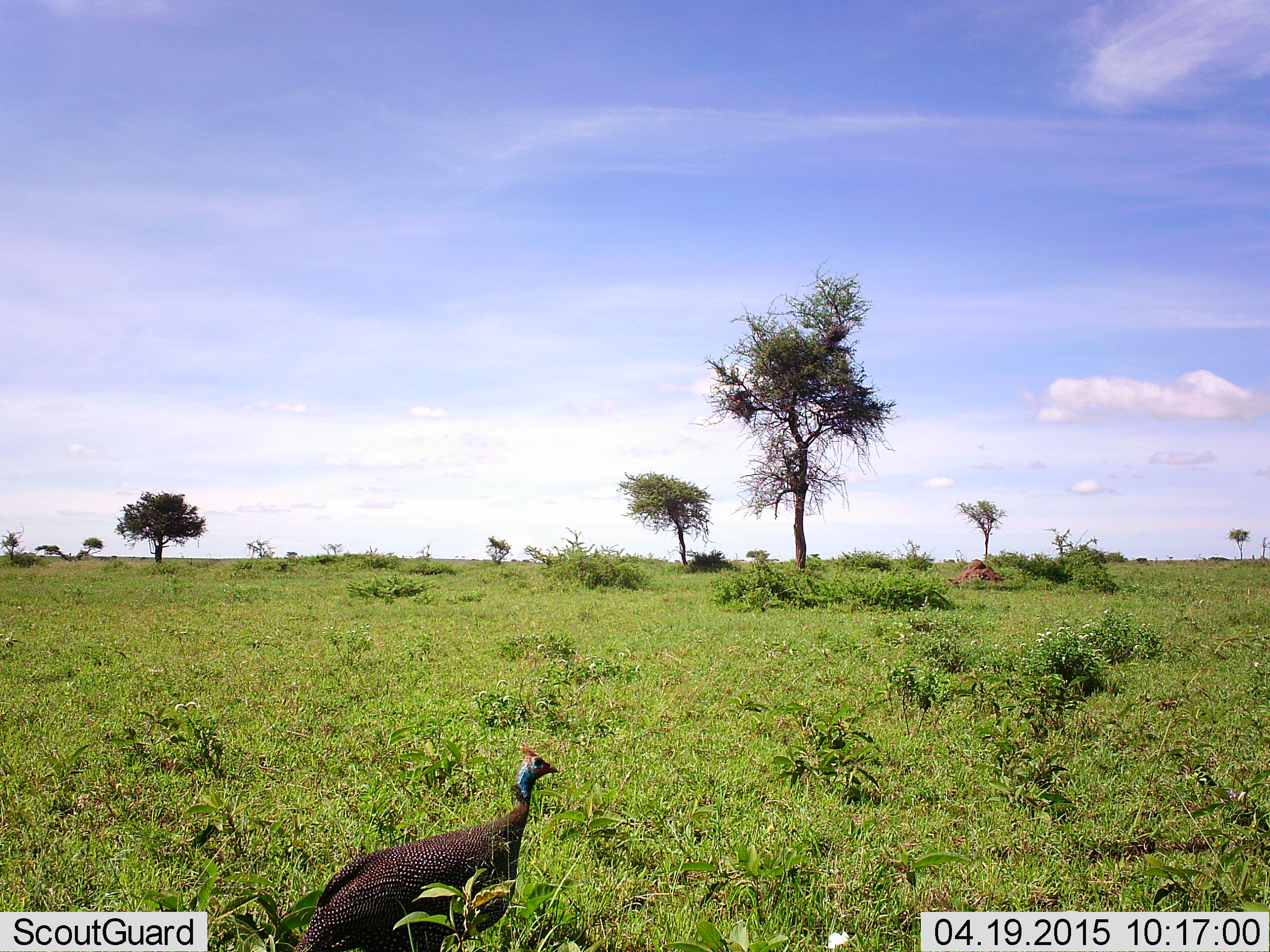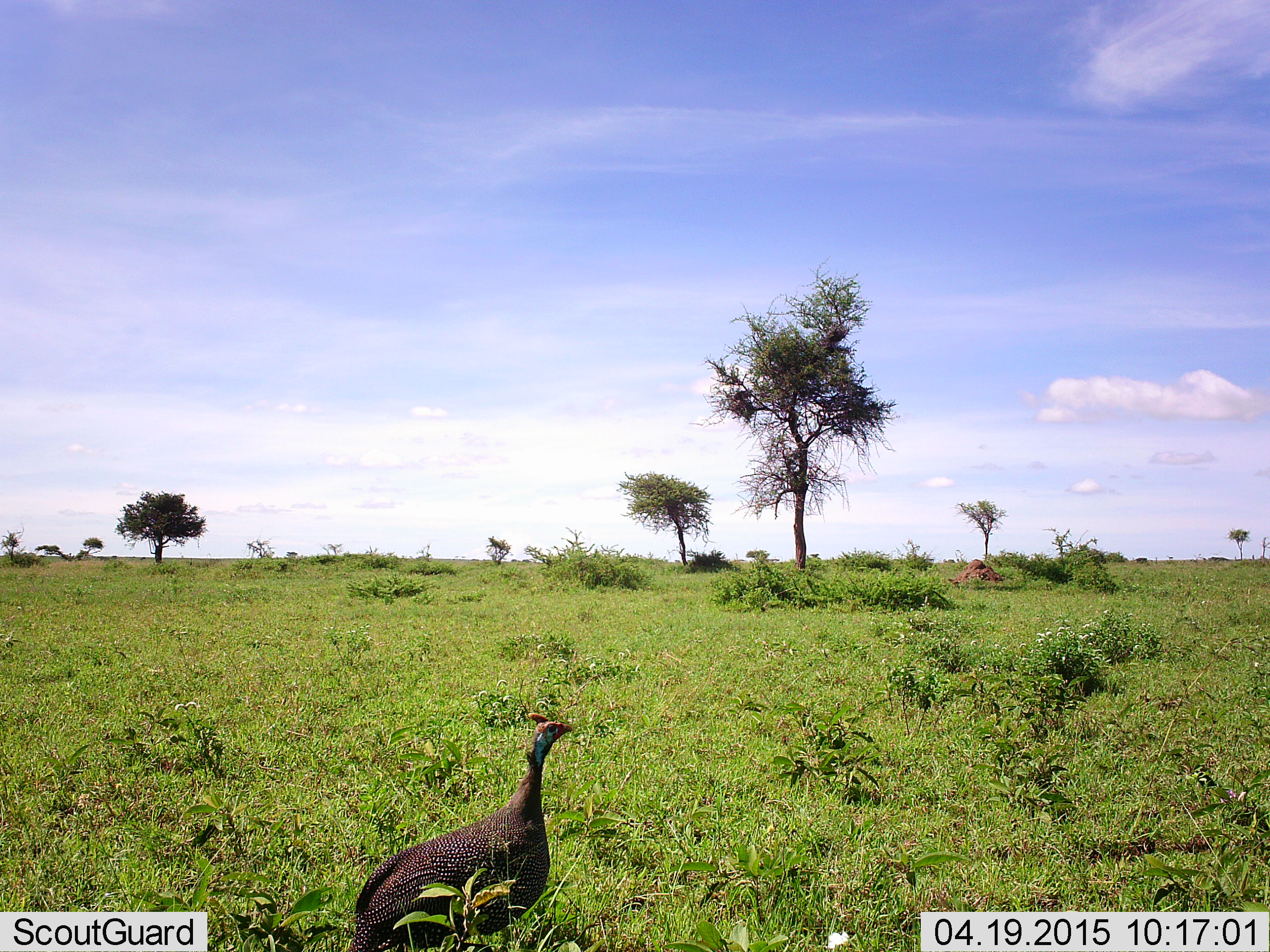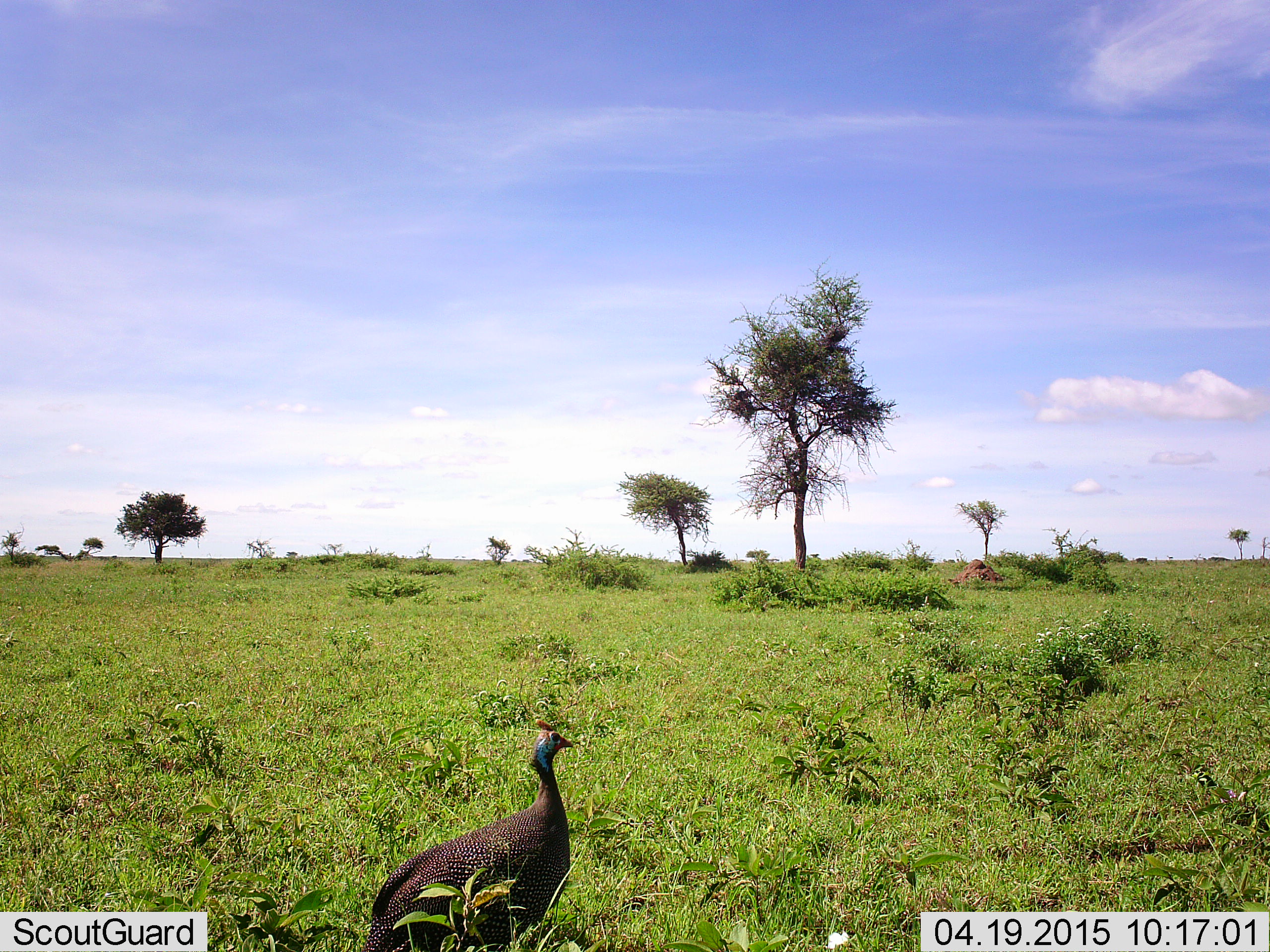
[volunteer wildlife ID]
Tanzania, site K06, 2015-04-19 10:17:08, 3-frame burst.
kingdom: Animalia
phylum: Chordata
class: Aves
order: Galliformes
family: Numididae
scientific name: Numididae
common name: guinea fowl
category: guineafowl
Guineafowl (guinea fowl) (Numididae), count 1. Behavior (volunteer vote fractions): standing 70%, resting 0%, moving 30%, interacting 0%. Young present (vote fraction): 0%. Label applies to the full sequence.